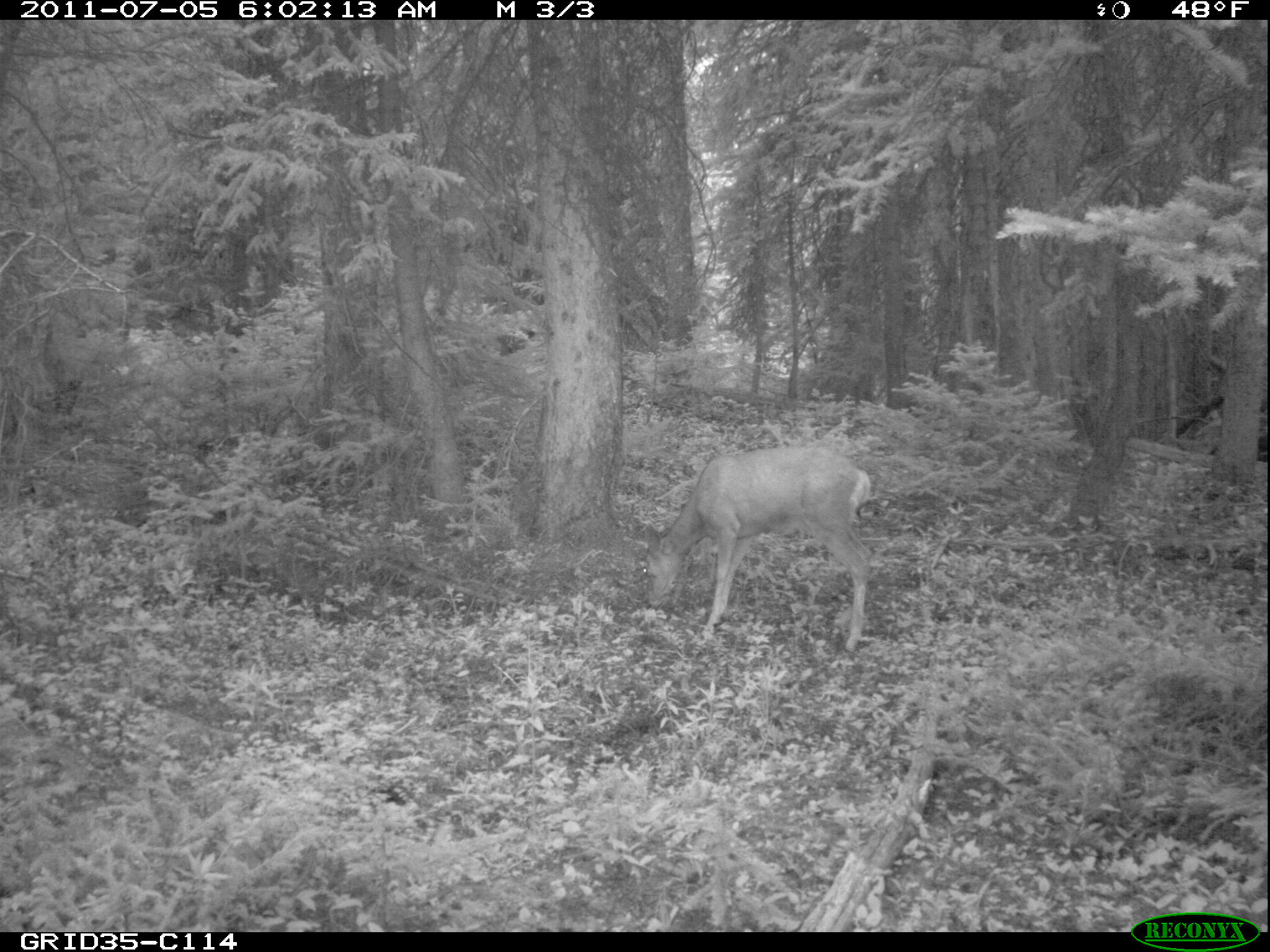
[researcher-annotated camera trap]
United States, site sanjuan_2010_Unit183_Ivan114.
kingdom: Animalia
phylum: Chordata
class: Mammalia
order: Artiodactyla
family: Cervidae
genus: Odocoileus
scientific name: Odocoileus hemionus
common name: mule deer